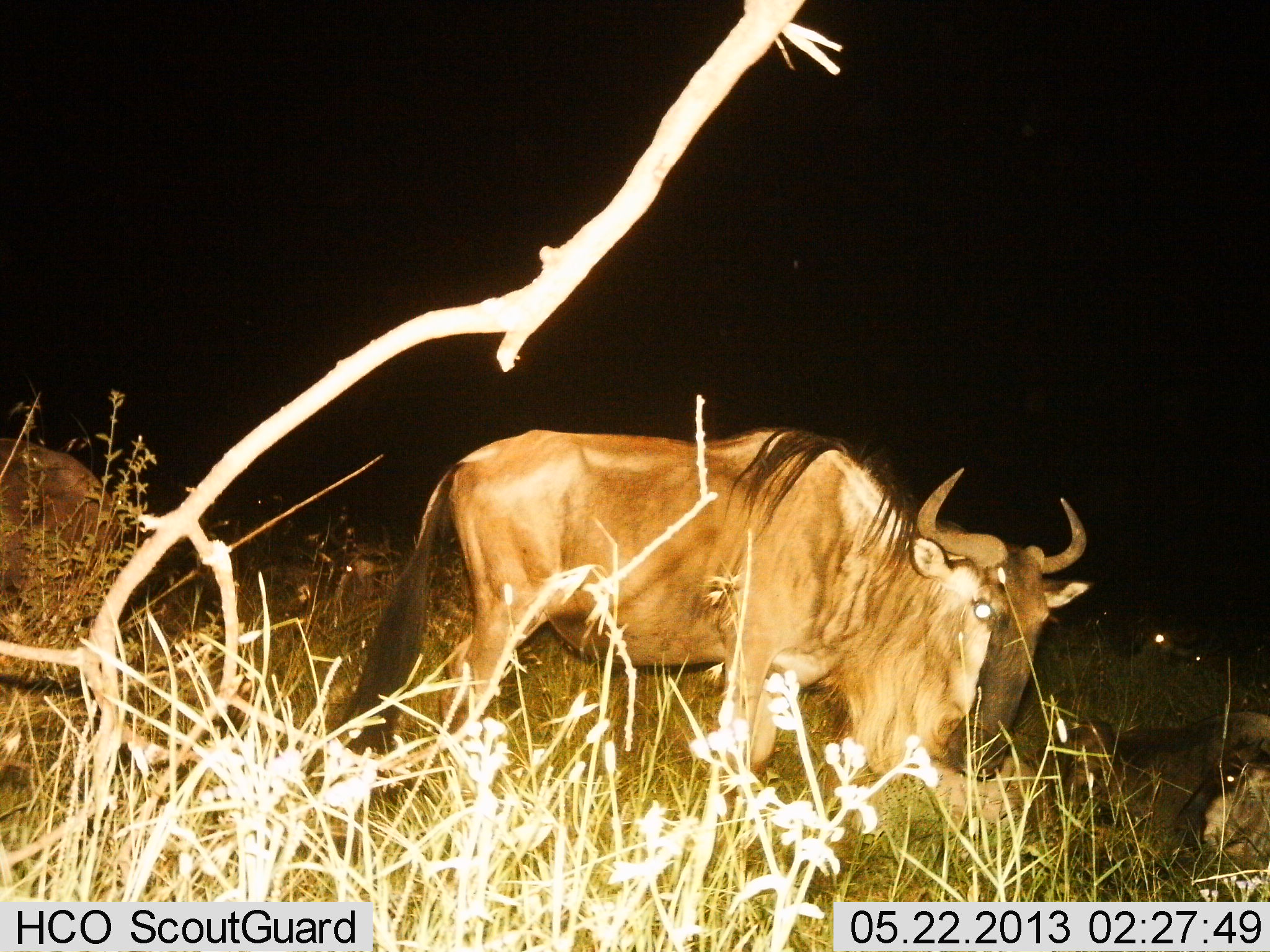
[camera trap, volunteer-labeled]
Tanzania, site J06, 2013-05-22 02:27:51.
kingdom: Animalia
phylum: Chordata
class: Mammalia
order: Artiodactyla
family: Bovidae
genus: Connochaetes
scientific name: Connochaetes taurinus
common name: blue wildebeest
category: wildebeest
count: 4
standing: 74%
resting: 58%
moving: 11%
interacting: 16%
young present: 5%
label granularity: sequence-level